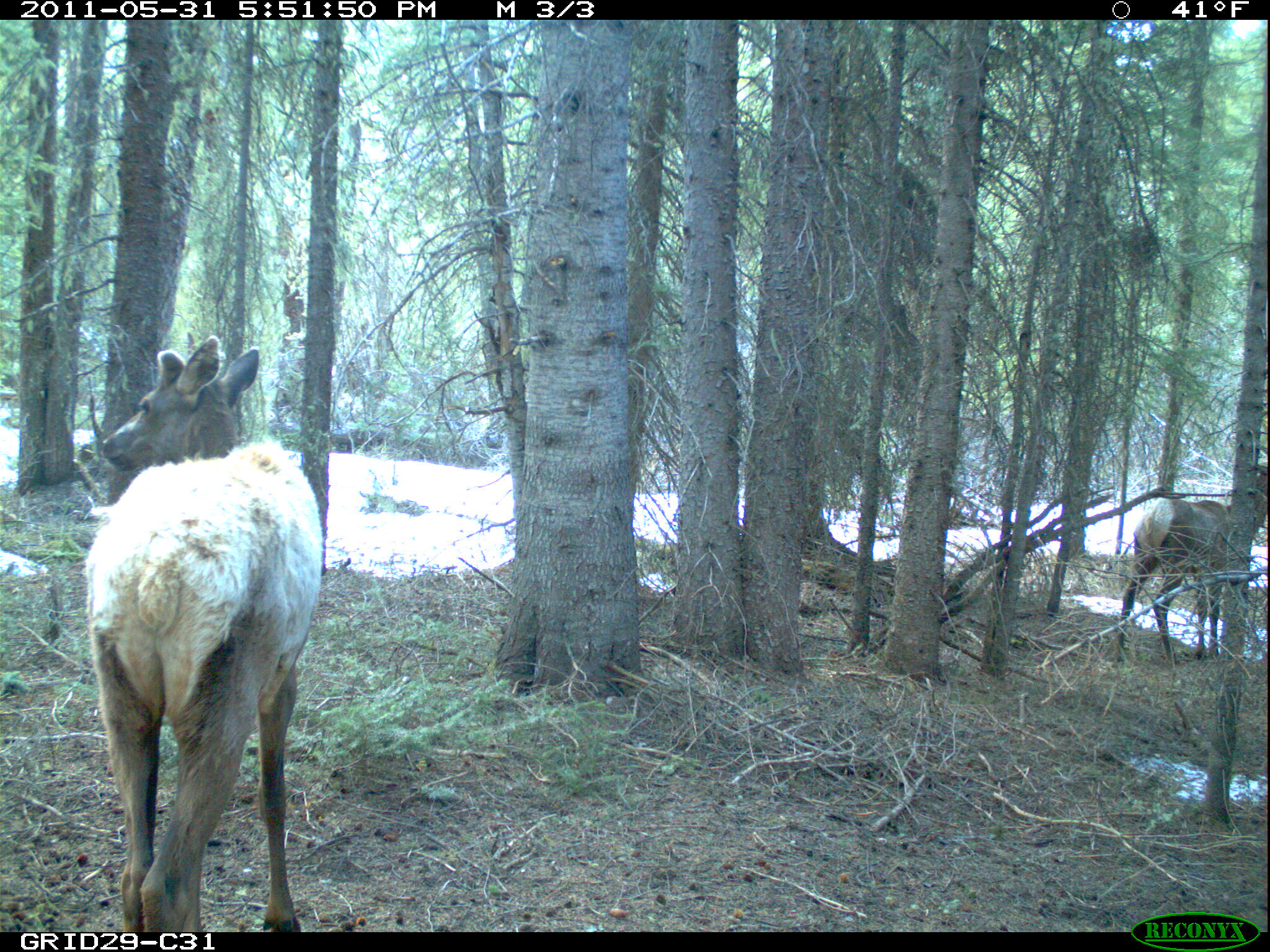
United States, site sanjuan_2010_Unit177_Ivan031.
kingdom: Animalia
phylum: Chordata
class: Mammalia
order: Artiodactyla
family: Cervidae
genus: Cervus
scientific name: Cervus elaphus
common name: red deer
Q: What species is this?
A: Cervus elaphus (red deer).